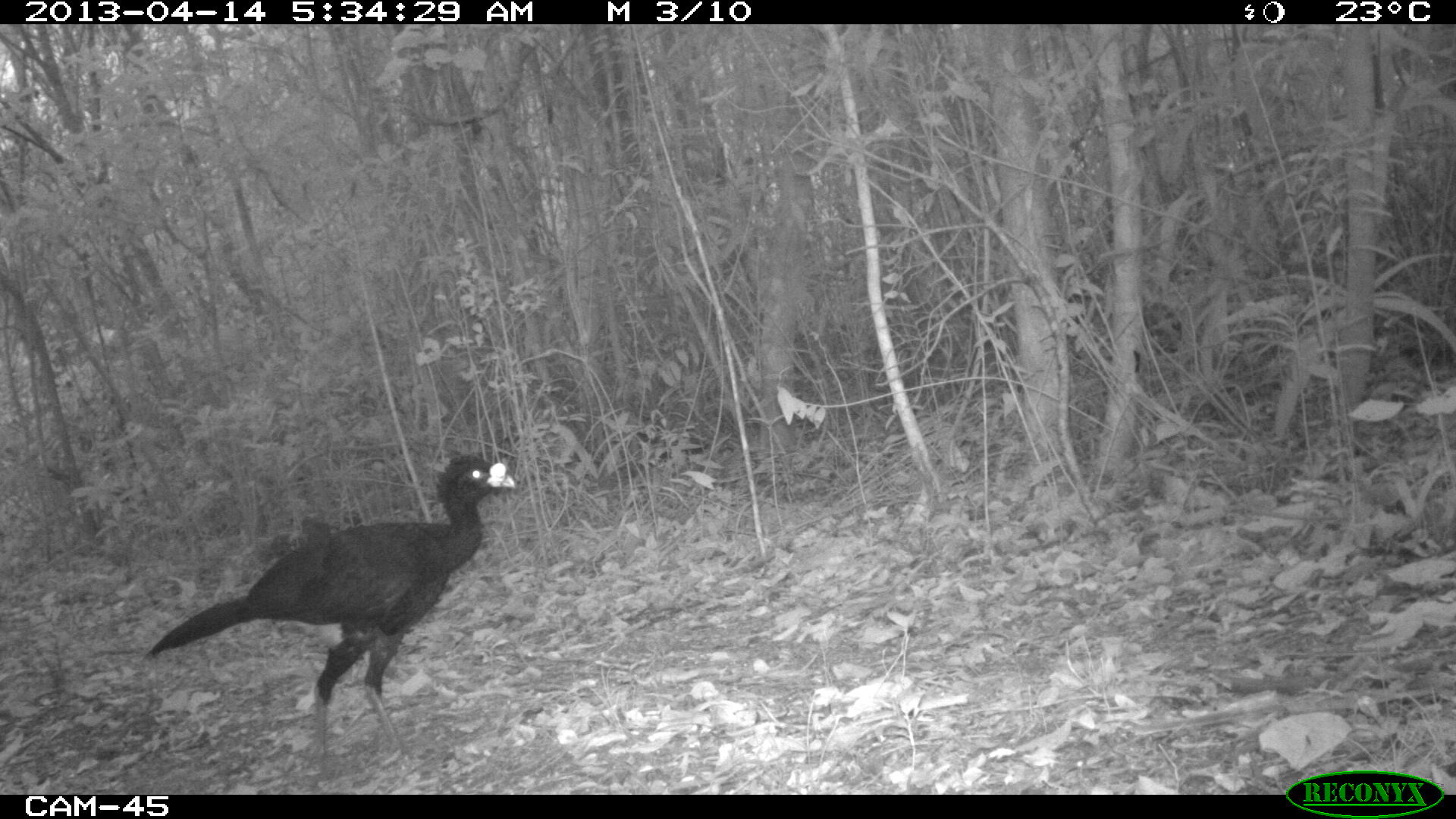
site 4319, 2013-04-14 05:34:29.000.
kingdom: Animalia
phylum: Chordata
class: Aves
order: Galliformes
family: Cracidae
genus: Crax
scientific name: Crax rubra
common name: great curassow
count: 1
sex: male